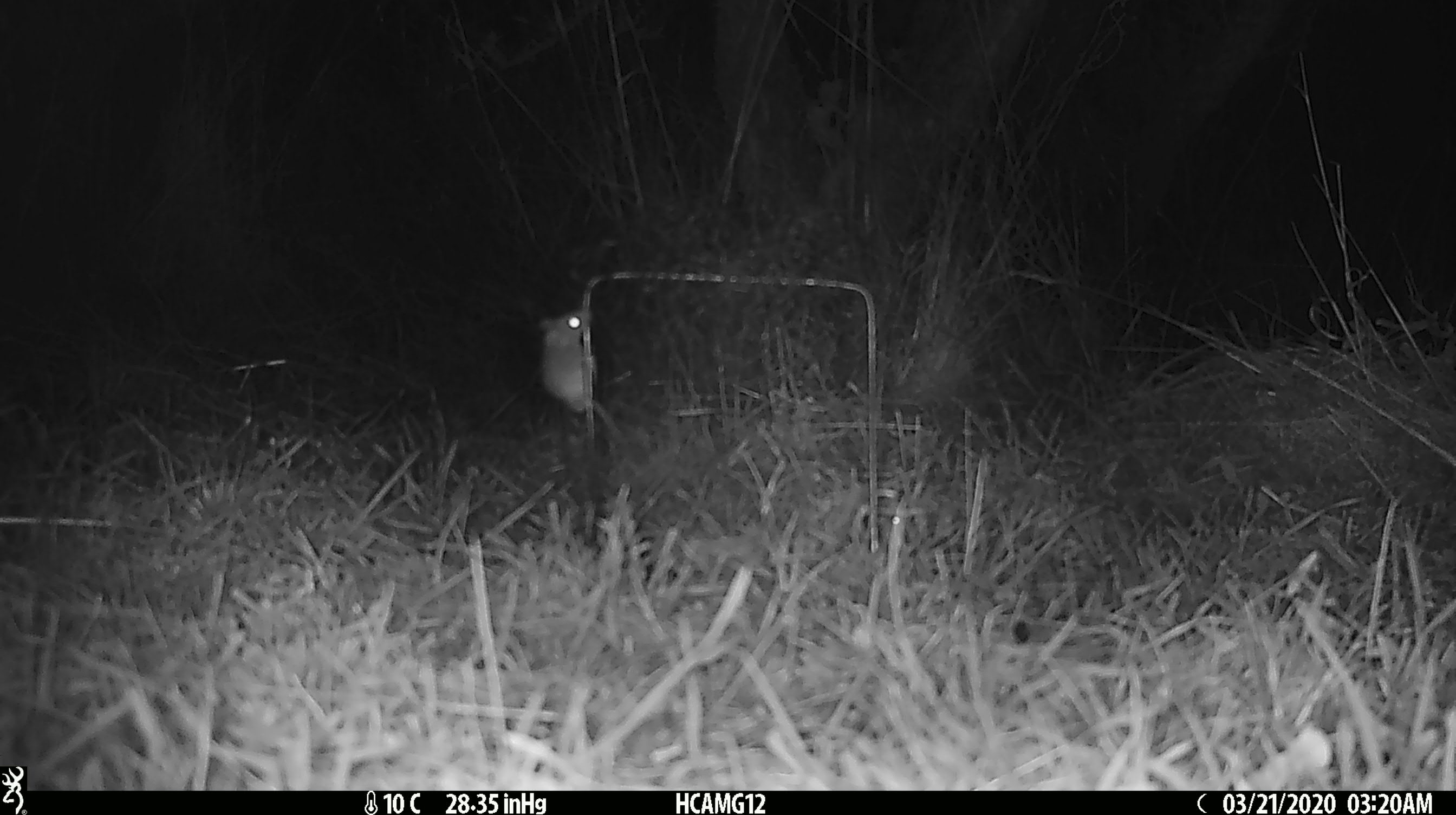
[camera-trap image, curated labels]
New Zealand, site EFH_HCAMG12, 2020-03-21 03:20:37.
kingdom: Animalia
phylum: Chordata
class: Mammalia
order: Rodentia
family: Muridae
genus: Mus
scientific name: Mus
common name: mouse